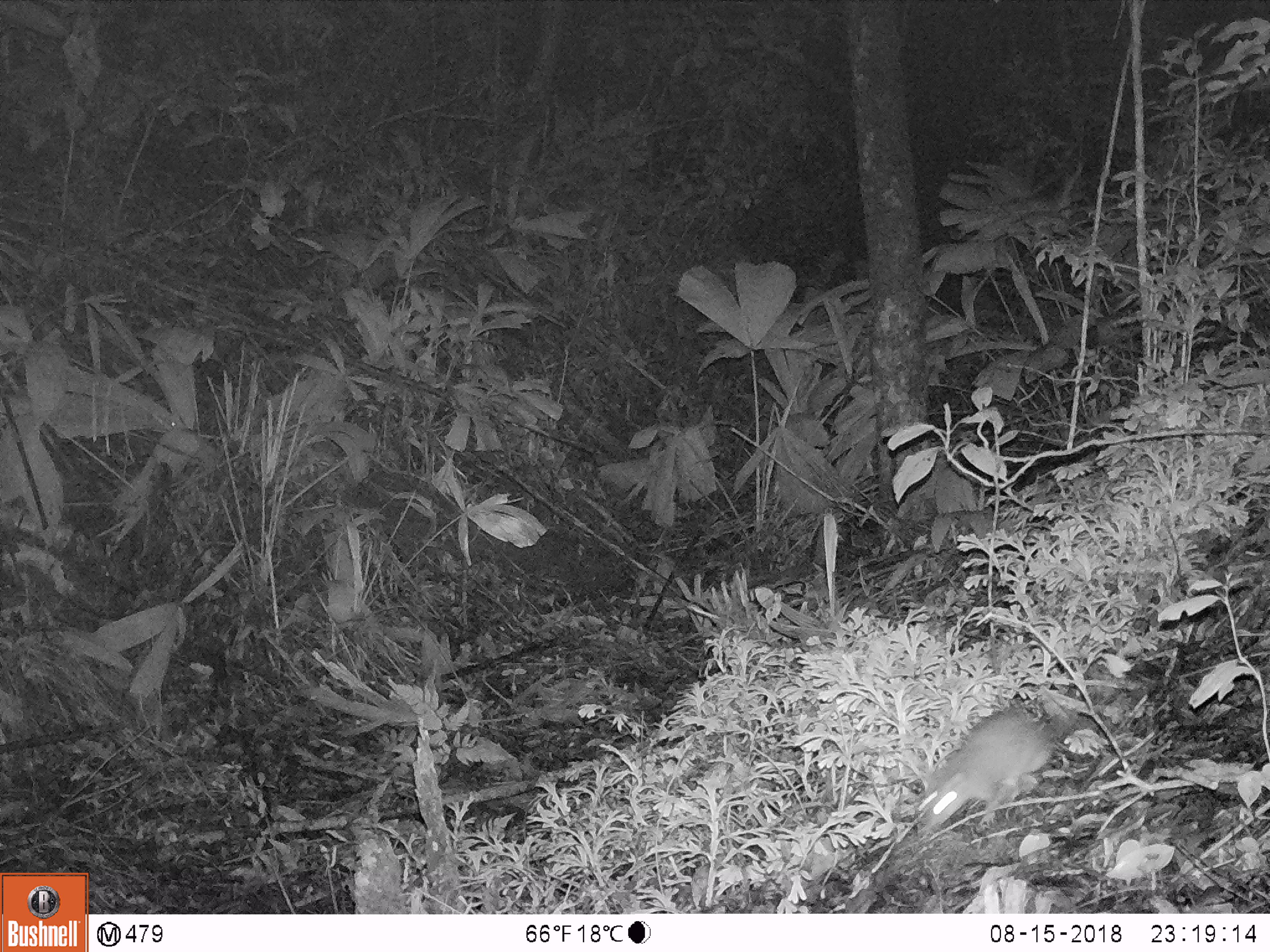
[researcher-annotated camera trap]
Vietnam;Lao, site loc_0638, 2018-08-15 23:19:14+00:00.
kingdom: Animalia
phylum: Chordata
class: Mammalia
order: Rodentia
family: Muridae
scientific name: Muridae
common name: old-world mice and rats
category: unidentified murid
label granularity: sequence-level